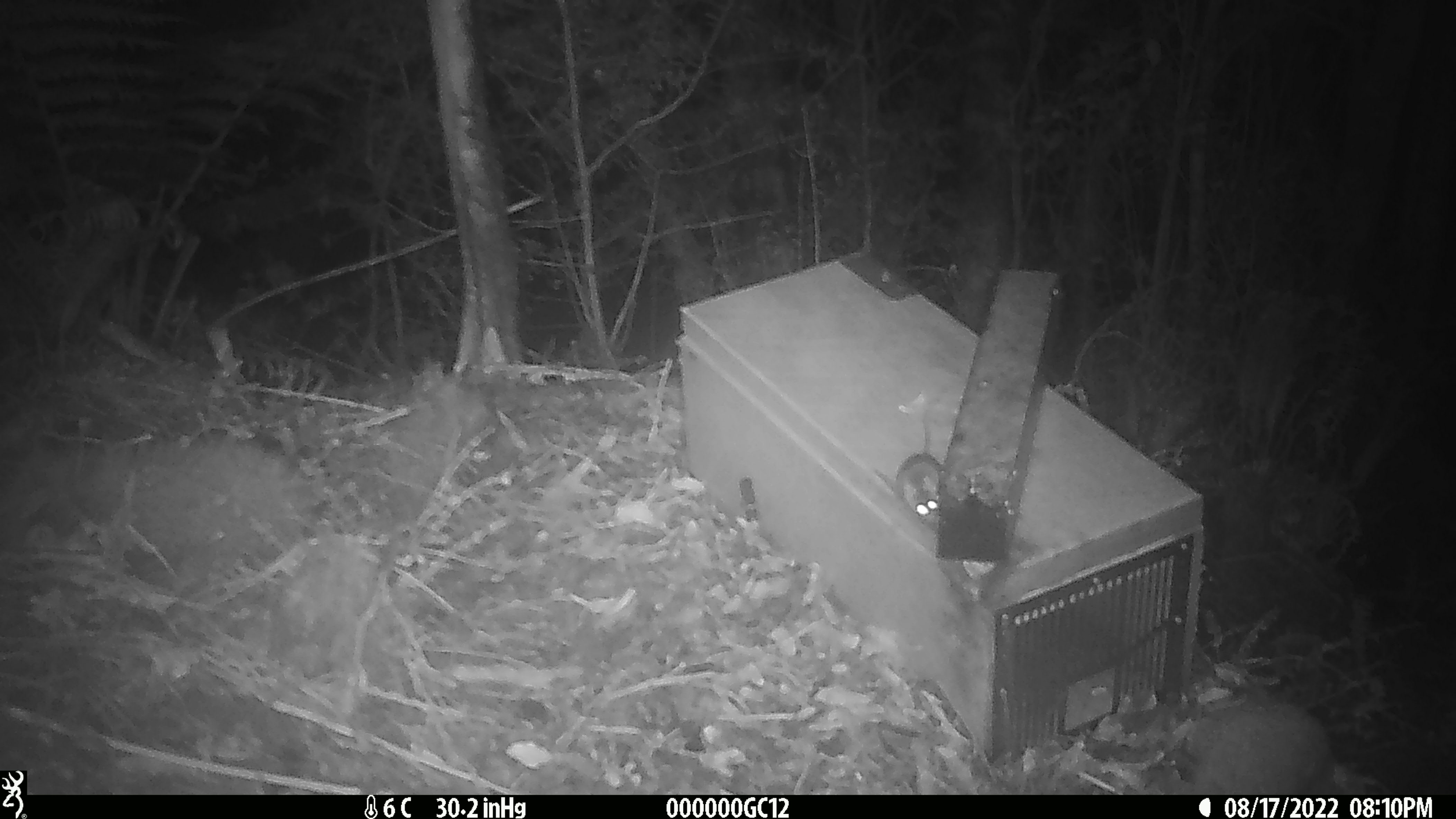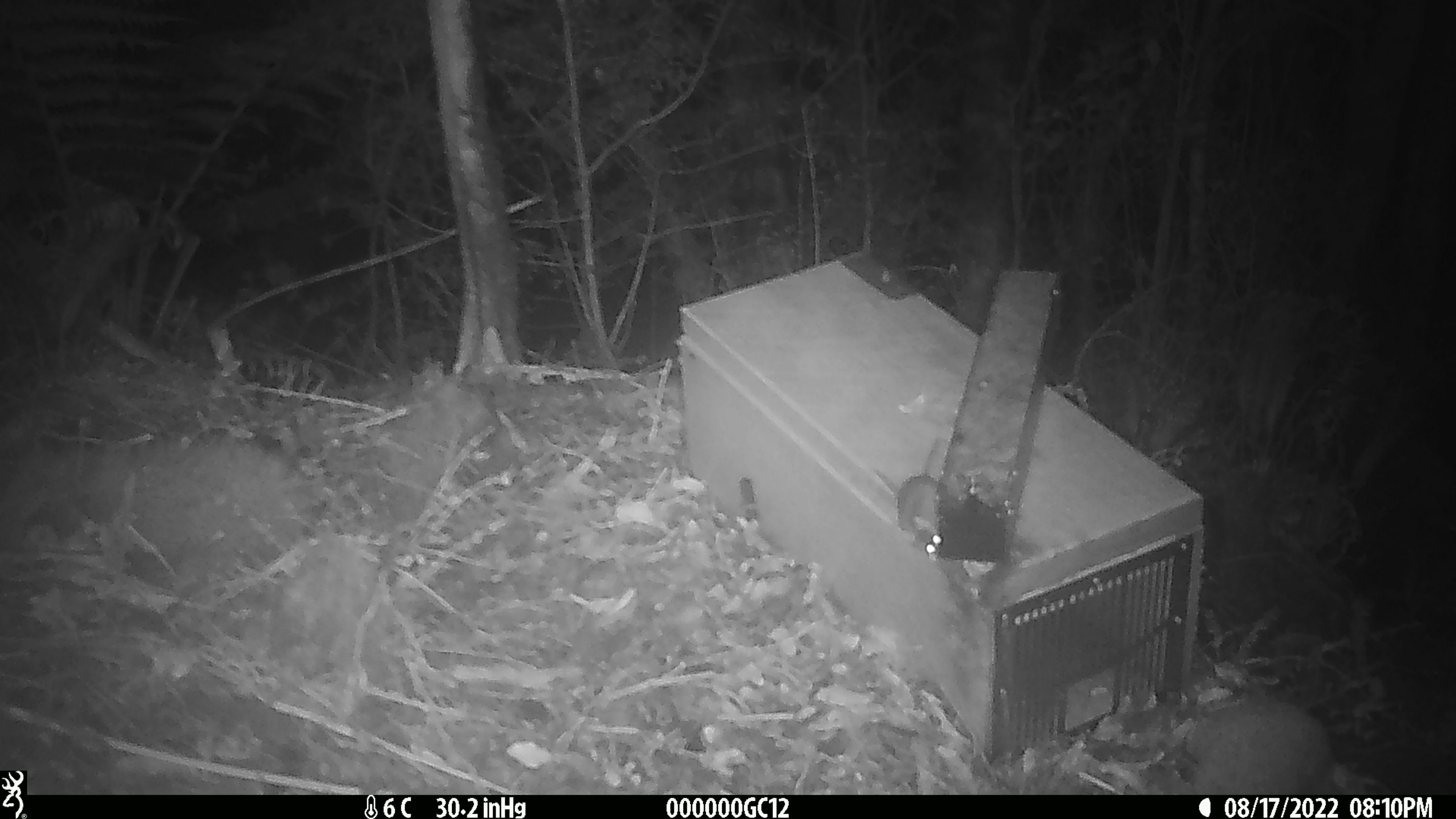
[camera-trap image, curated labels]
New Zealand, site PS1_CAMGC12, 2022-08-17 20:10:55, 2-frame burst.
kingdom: Animalia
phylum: Chordata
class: Mammalia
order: Rodentia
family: Muridae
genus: Mus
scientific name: Mus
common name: mouse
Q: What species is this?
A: Mouse (Mus).